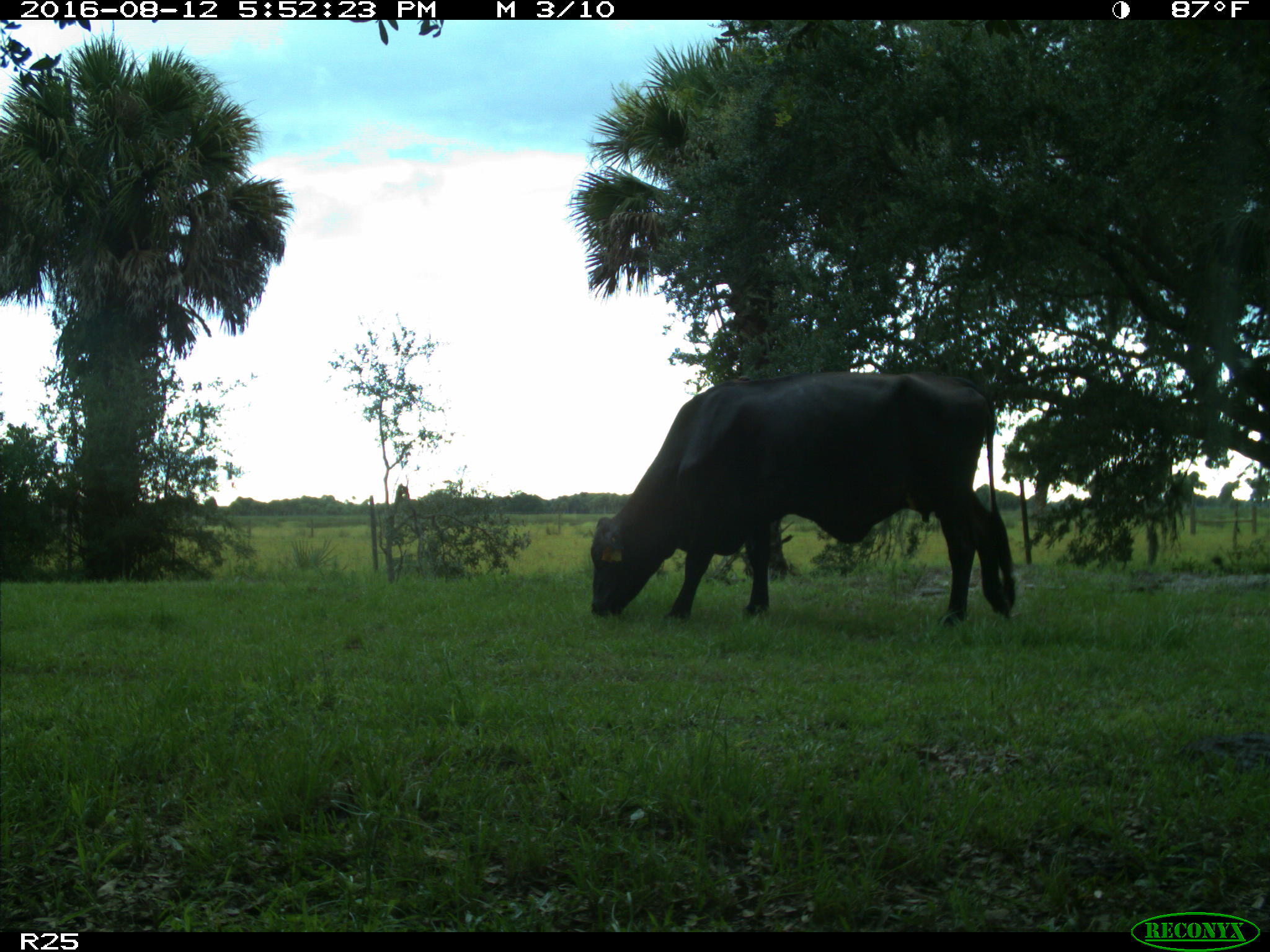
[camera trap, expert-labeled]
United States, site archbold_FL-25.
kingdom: Animalia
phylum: Chordata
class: Mammalia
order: Artiodactyla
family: Bovidae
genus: Bos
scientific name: Bos taurus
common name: domestic cow